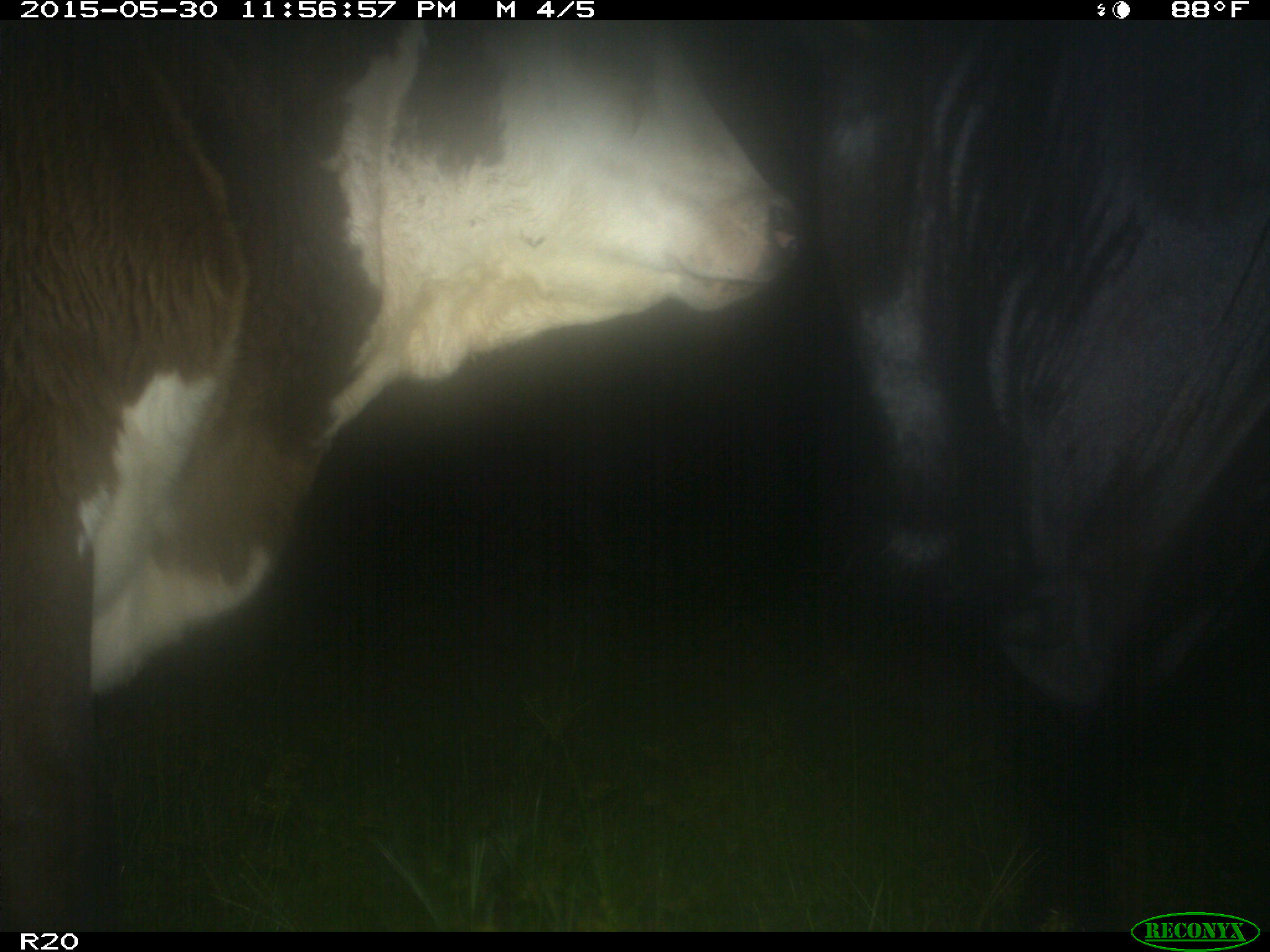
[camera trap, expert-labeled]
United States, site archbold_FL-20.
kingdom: Animalia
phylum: Chordata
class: Mammalia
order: Artiodactyla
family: Bovidae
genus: Bos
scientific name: Bos taurus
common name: domestic cow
Bos taurus (domestic cow).